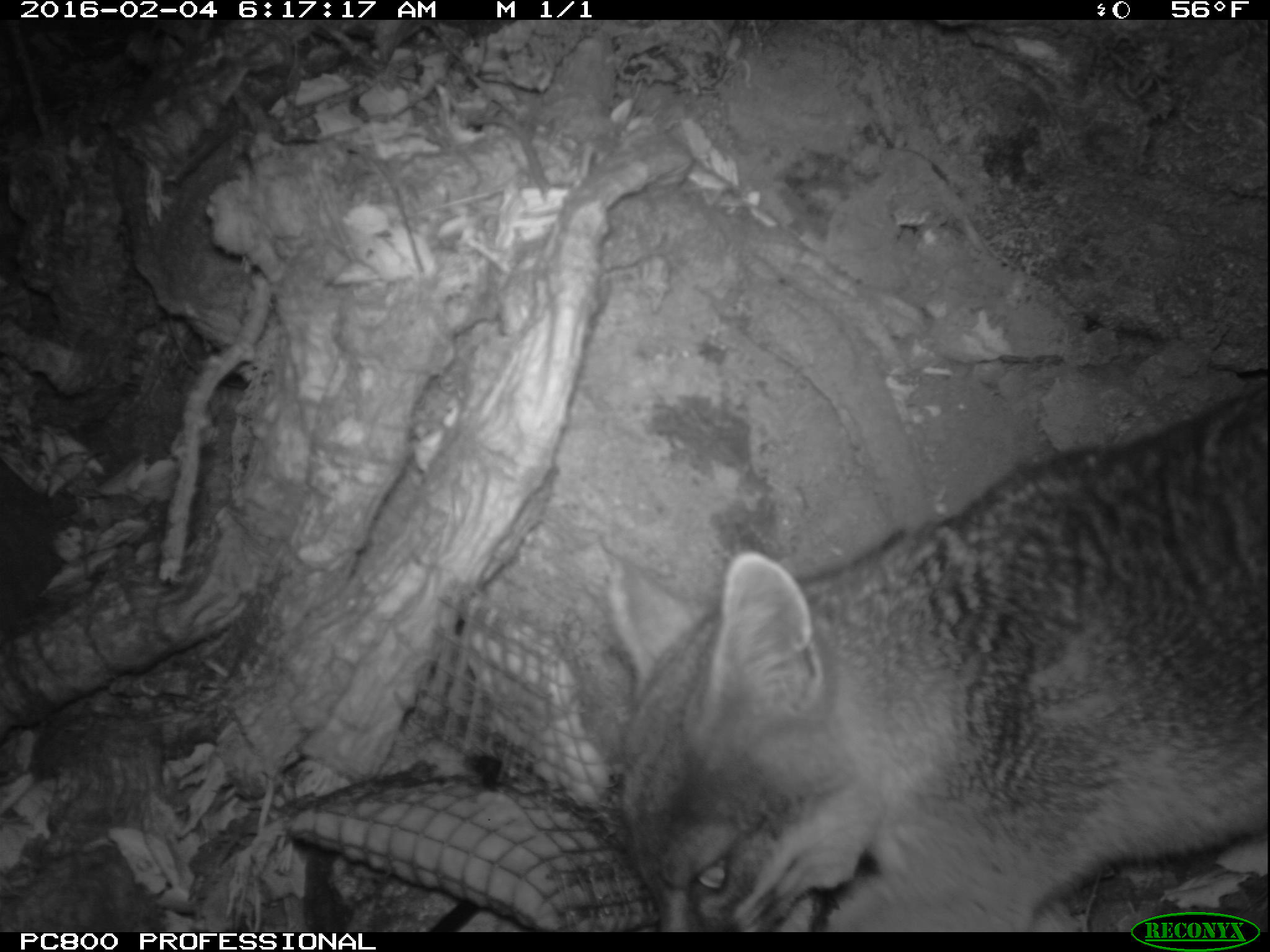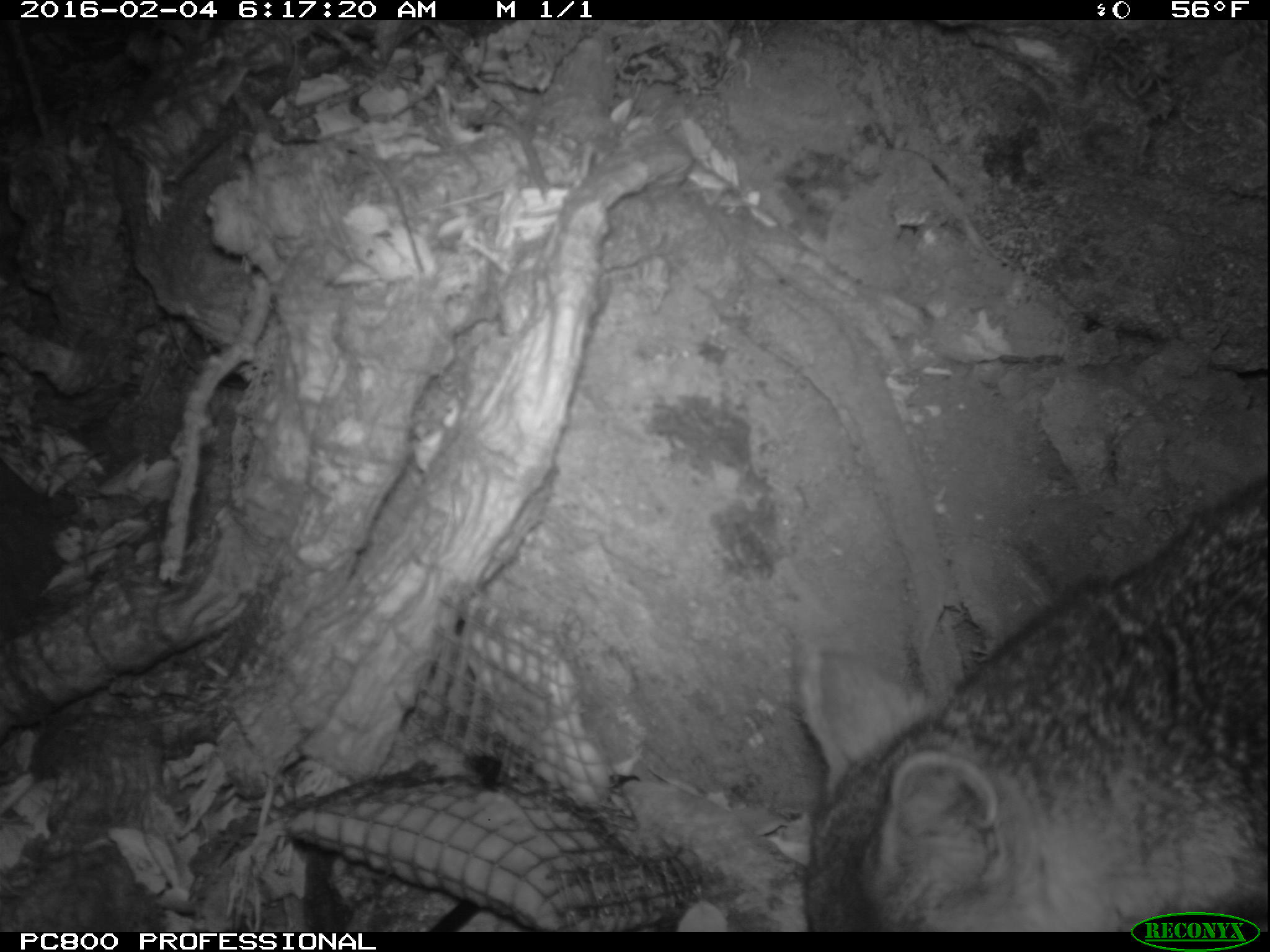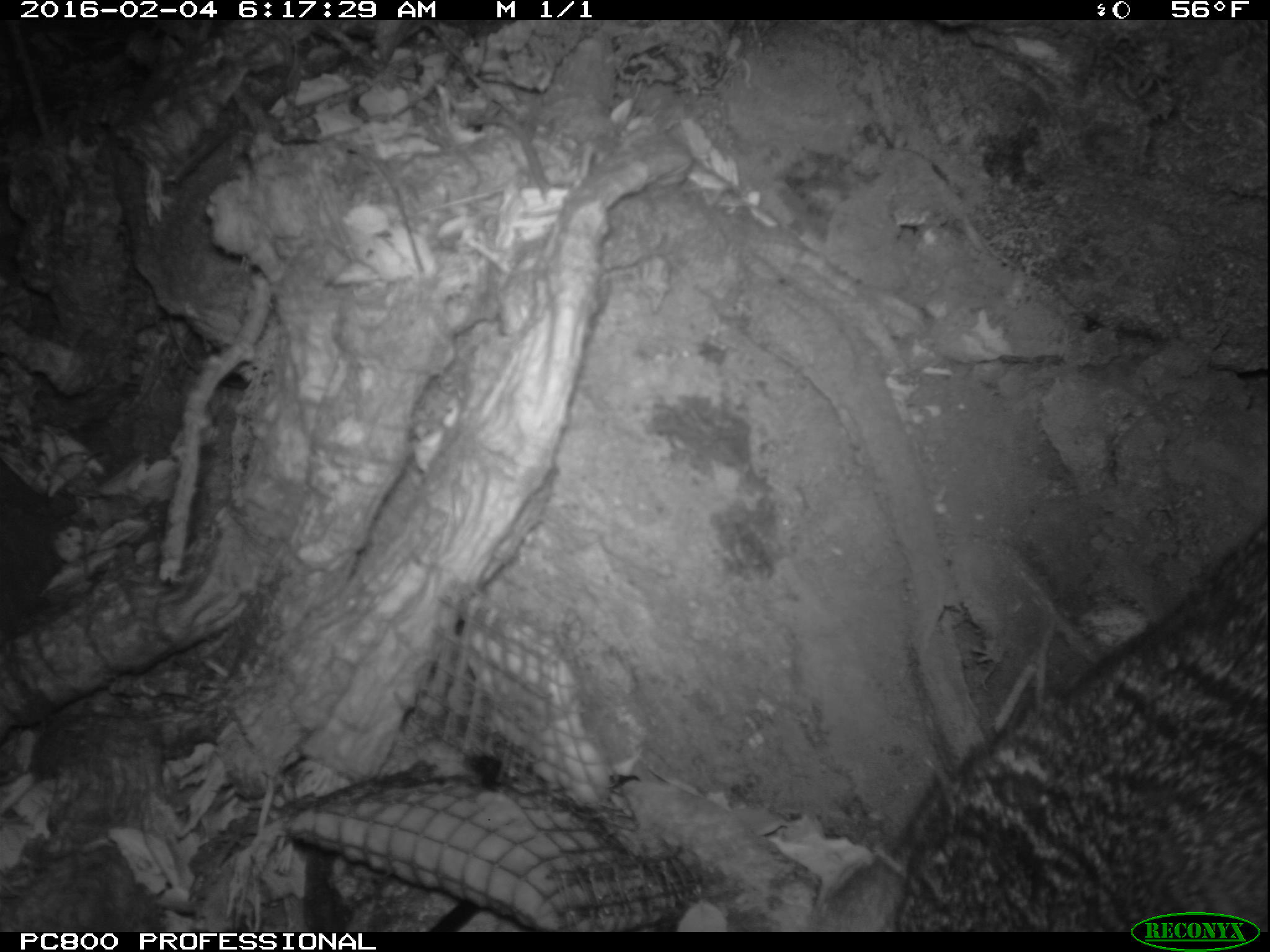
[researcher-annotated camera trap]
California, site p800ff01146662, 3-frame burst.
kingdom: Animalia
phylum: Chordata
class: Mammalia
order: Carnivora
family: Canidae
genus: Urocyon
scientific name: Urocyon littoralis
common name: island fox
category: fox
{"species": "fox (island fox) (Urocyon littoralis)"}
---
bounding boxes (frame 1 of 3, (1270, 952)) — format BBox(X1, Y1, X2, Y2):
fox: BBox(603, 382, 1269, 930)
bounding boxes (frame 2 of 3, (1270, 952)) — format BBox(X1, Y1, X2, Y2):
fox: BBox(801, 486, 1269, 933)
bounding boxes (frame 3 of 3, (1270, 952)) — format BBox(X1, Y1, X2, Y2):
fox: BBox(892, 521, 1268, 932)